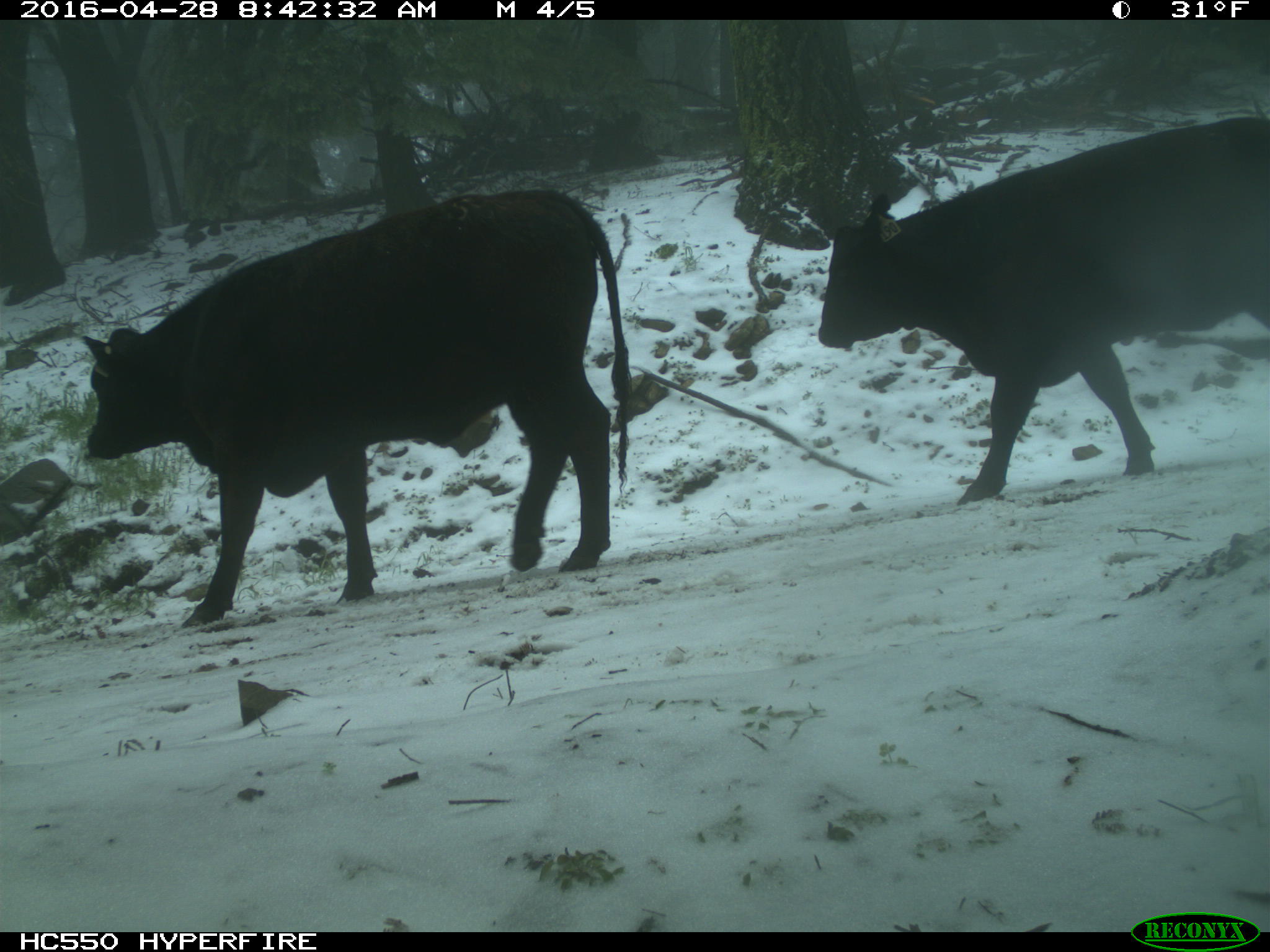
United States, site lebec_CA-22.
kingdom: Animalia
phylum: Chordata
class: Mammalia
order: Artiodactyla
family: Bovidae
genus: Bos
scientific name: Bos taurus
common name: domestic cow